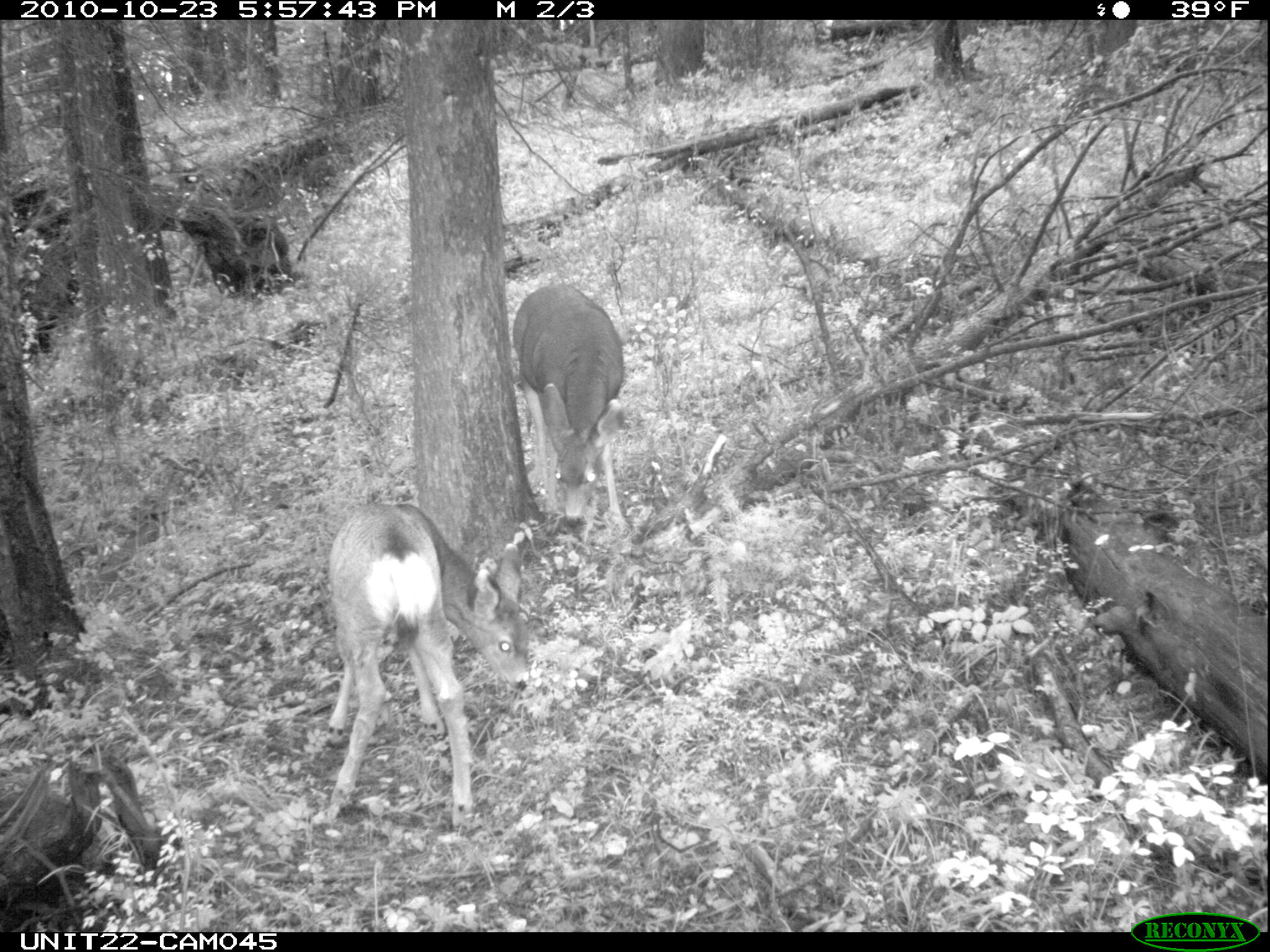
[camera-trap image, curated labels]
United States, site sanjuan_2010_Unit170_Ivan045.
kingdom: Animalia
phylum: Chordata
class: Mammalia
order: Artiodactyla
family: Cervidae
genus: Odocoileus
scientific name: Odocoileus hemionus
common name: mule deer